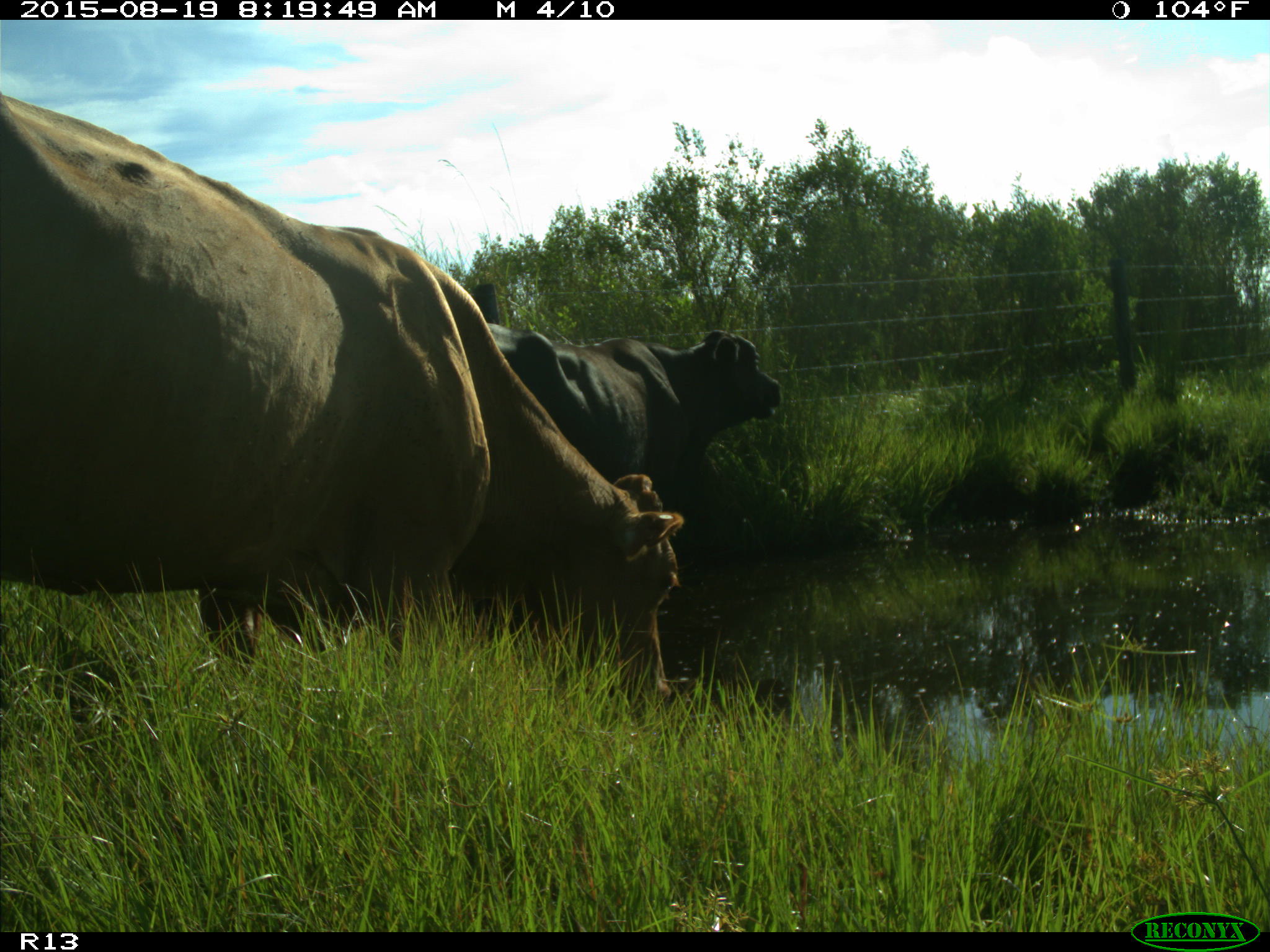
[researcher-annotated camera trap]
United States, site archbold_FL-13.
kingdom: Animalia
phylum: Chordata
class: Mammalia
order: Artiodactyla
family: Bovidae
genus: Bos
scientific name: Bos taurus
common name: domestic cow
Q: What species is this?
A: Bos taurus (domestic cow).